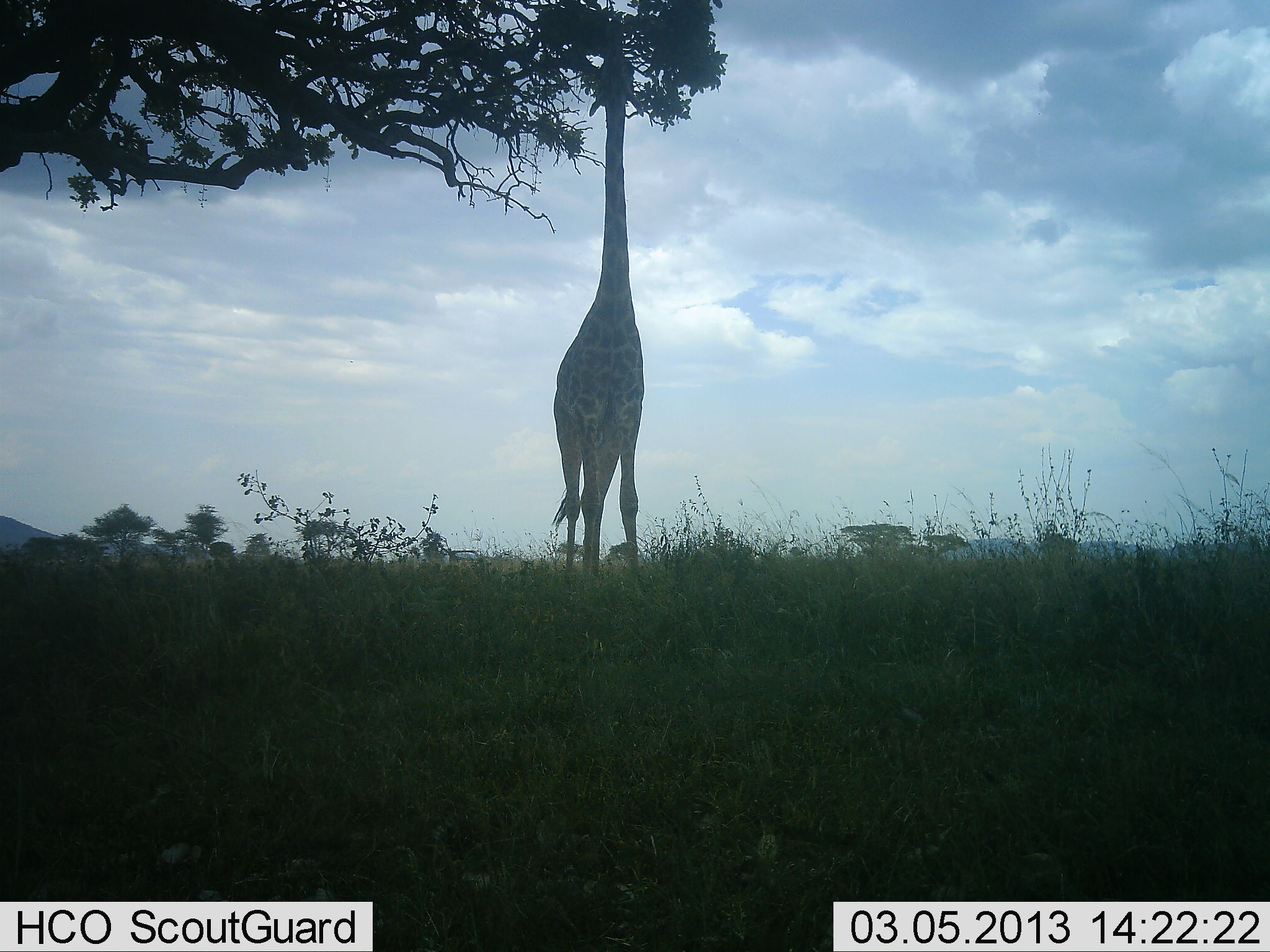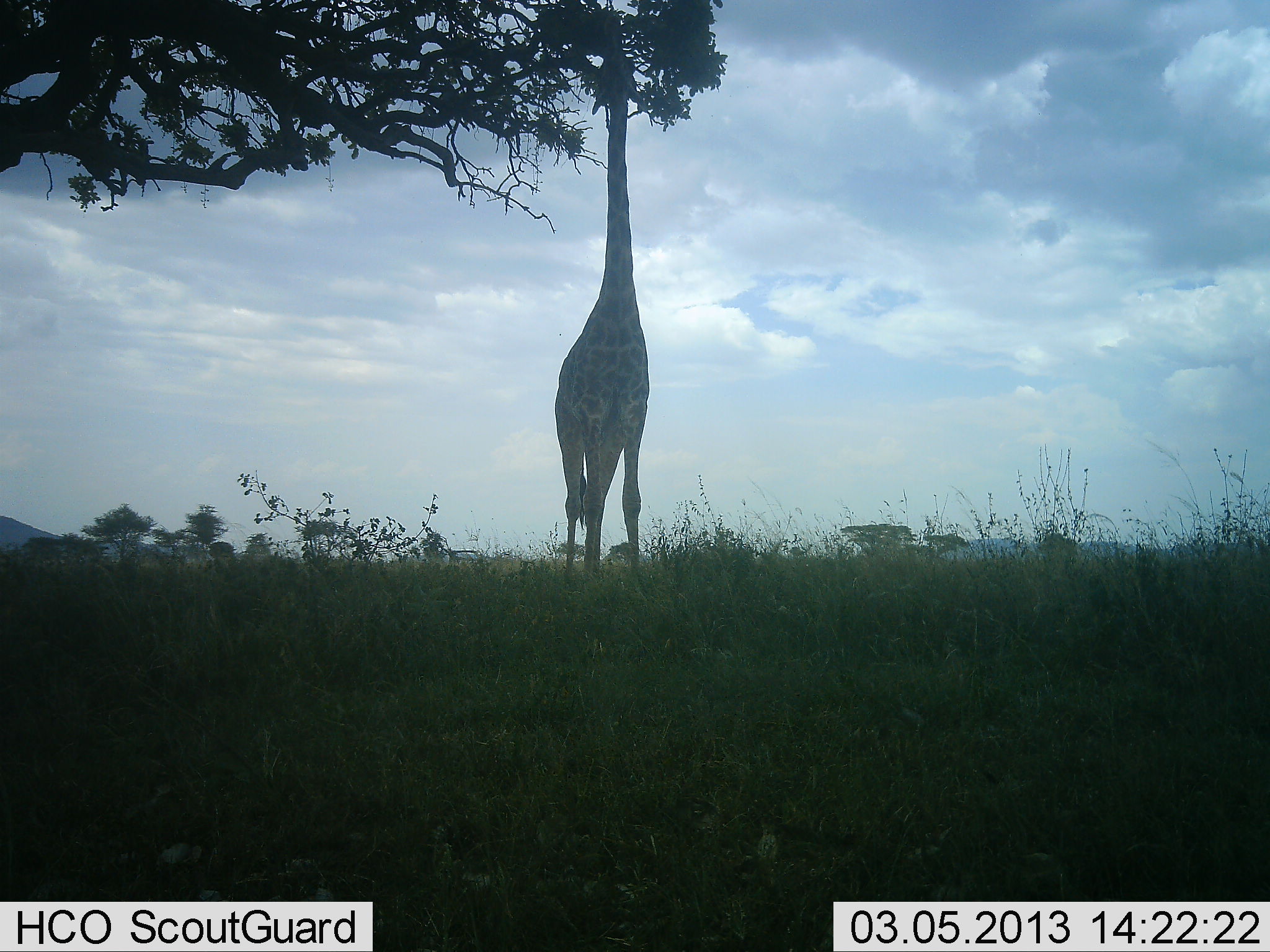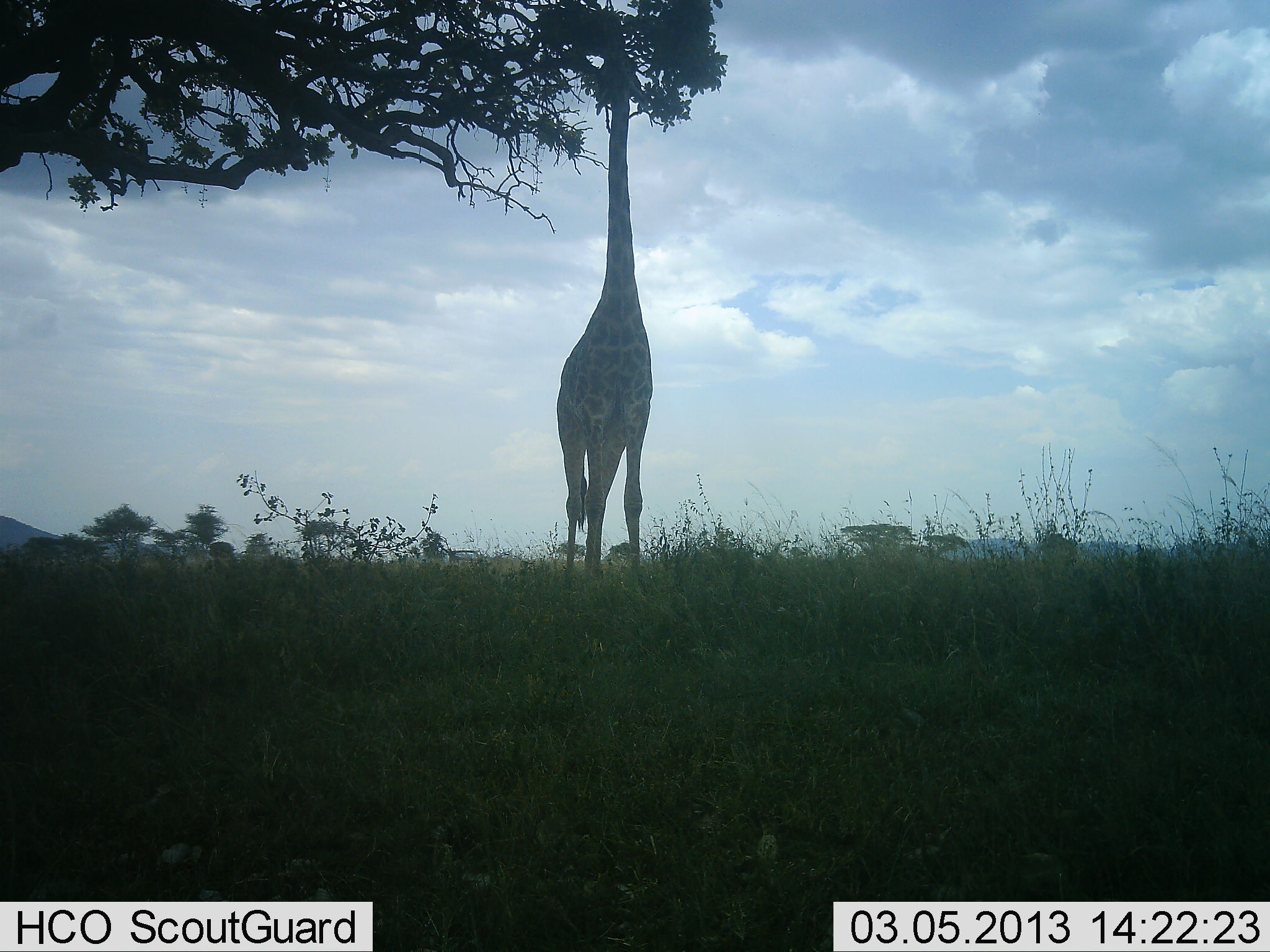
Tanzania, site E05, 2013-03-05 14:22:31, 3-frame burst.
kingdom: Animalia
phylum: Chordata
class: Mammalia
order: Artiodactyla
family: Giraffidae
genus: Giraffa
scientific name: Giraffa camelopardalis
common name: giraffe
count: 1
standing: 24%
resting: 0%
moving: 3%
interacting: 0%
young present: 0%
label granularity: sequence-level